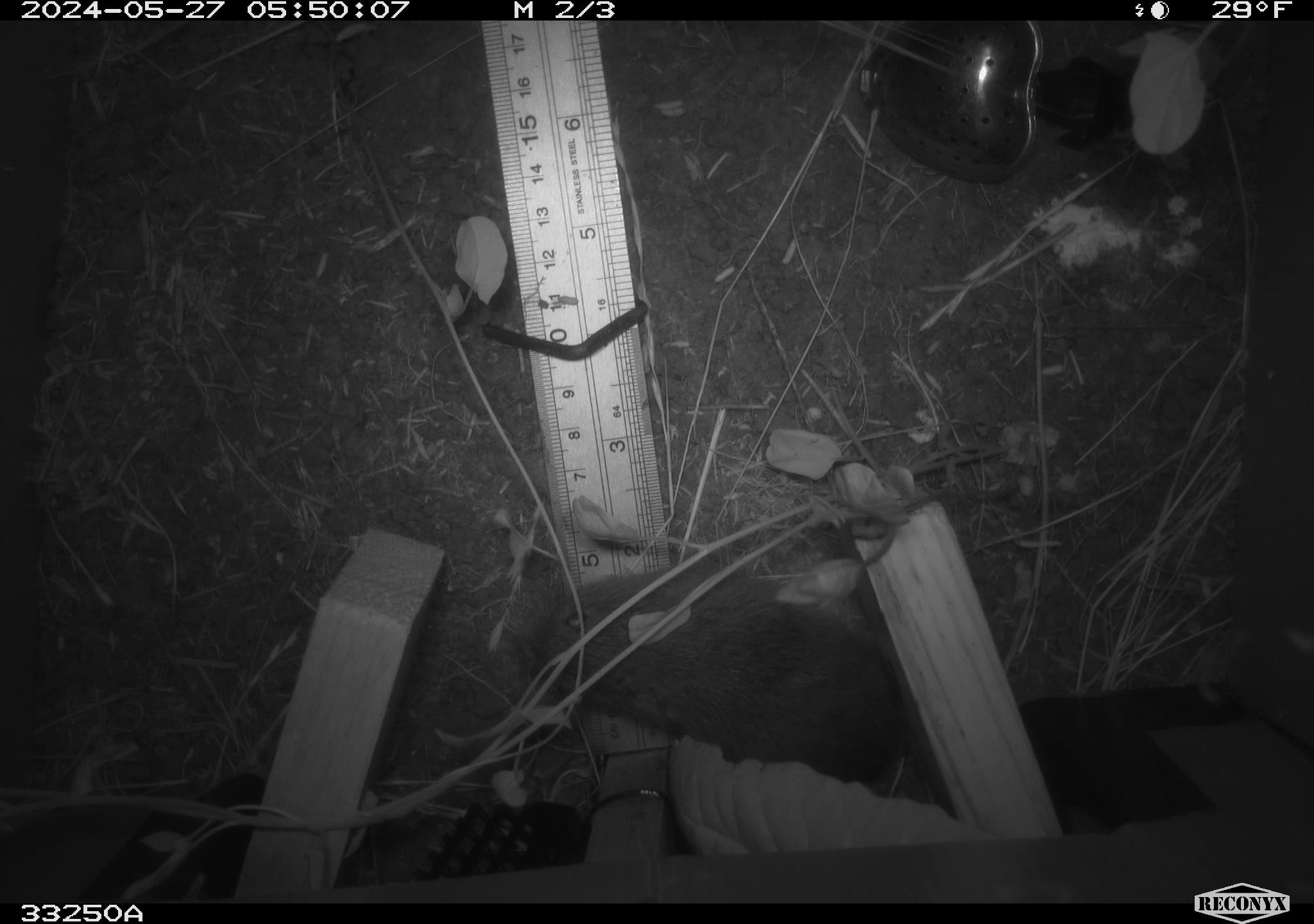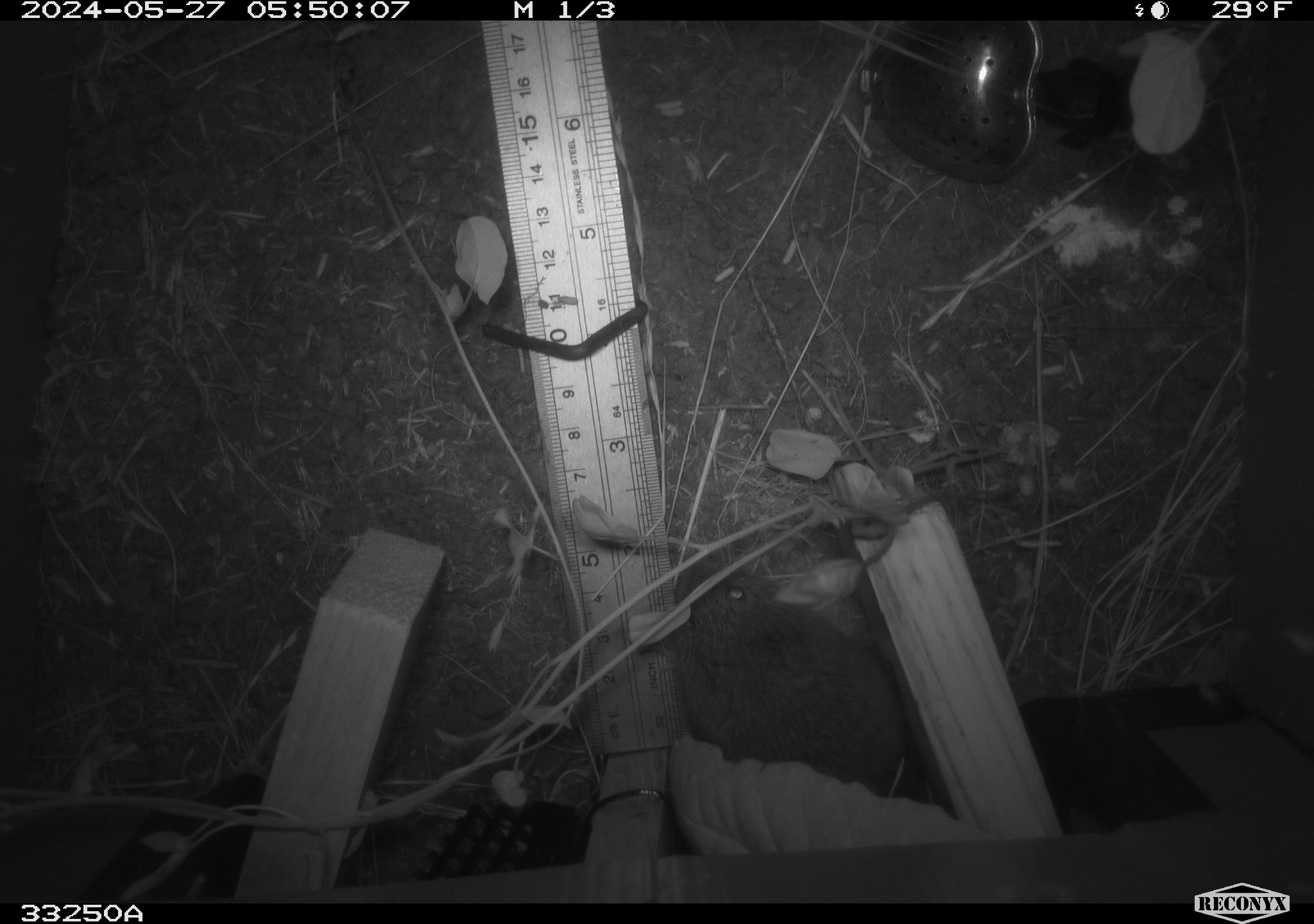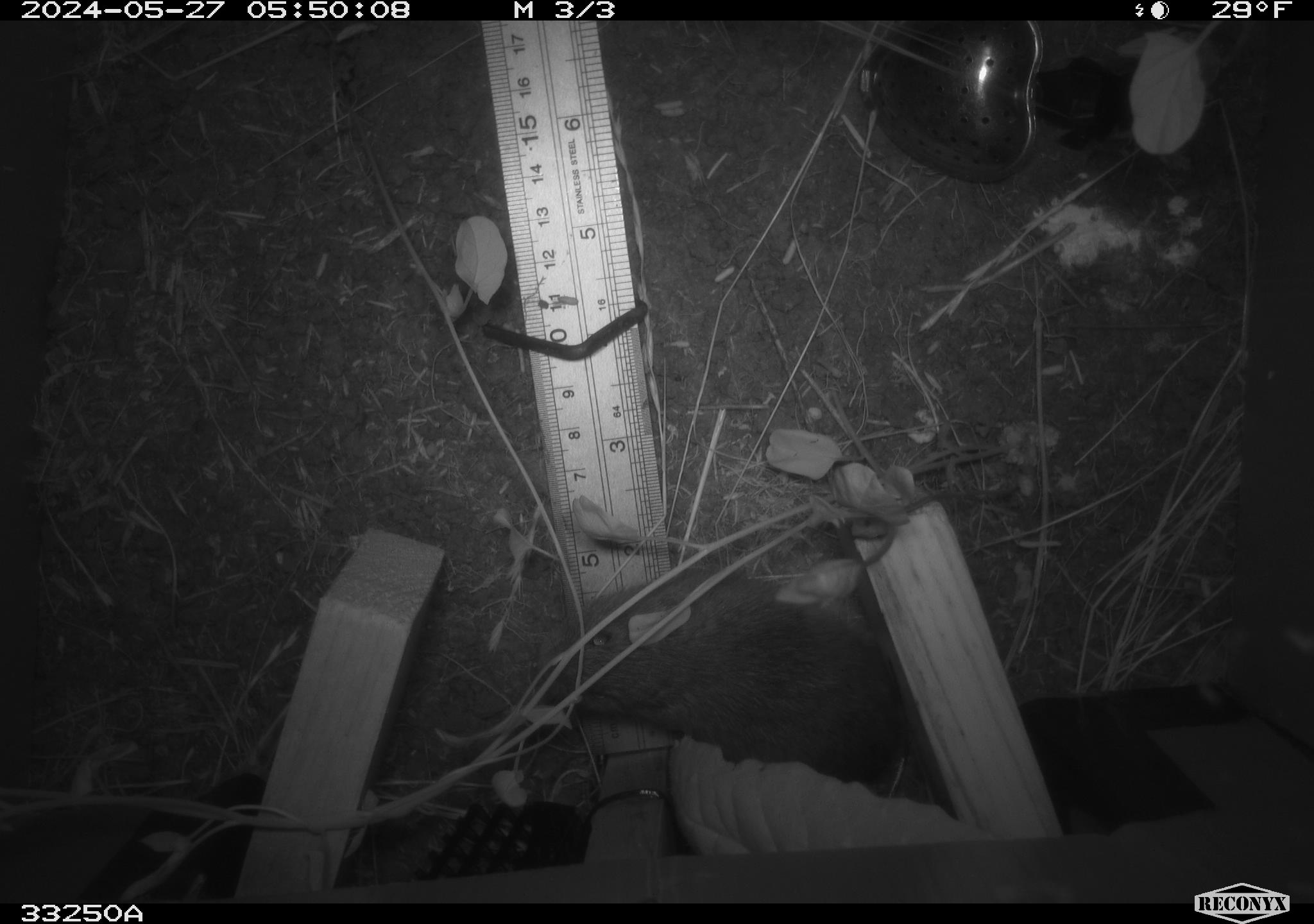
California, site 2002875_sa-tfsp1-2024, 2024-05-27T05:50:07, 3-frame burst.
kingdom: Animalia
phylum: Chordata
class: Mammalia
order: Rodentia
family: Cricetidae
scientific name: Arvicolinae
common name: voles, lemmings, and muskrats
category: arvicolinae subfamily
Arvicolinae subfamily (voles, lemmings, and muskrats) (Arvicolinae).